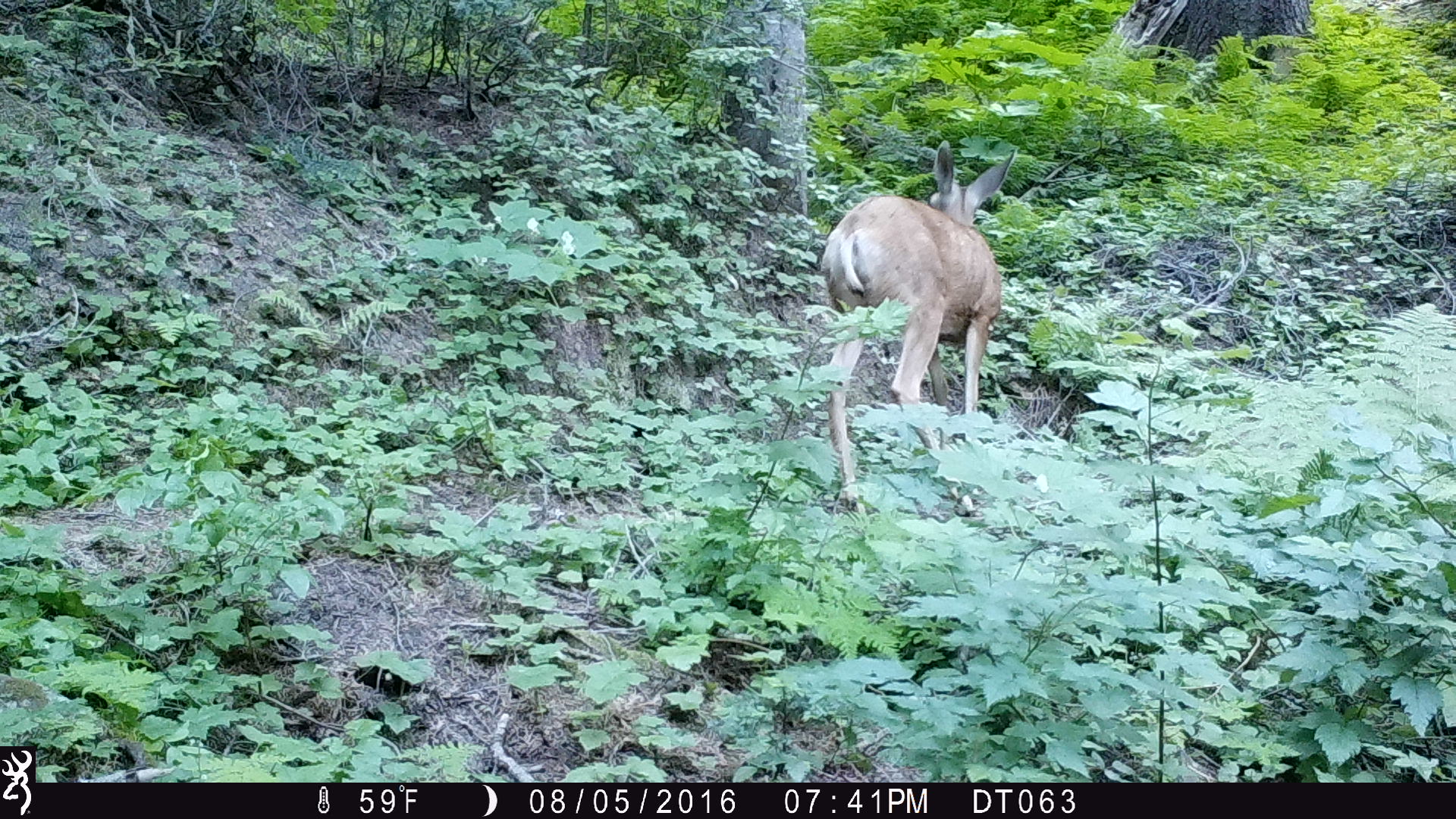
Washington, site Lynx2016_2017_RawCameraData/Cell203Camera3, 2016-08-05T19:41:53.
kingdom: Animalia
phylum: Chordata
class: Mammalia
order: Artiodactyla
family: Cervidae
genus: Odocoileus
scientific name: Odocoileus hemionus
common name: mule deer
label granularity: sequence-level